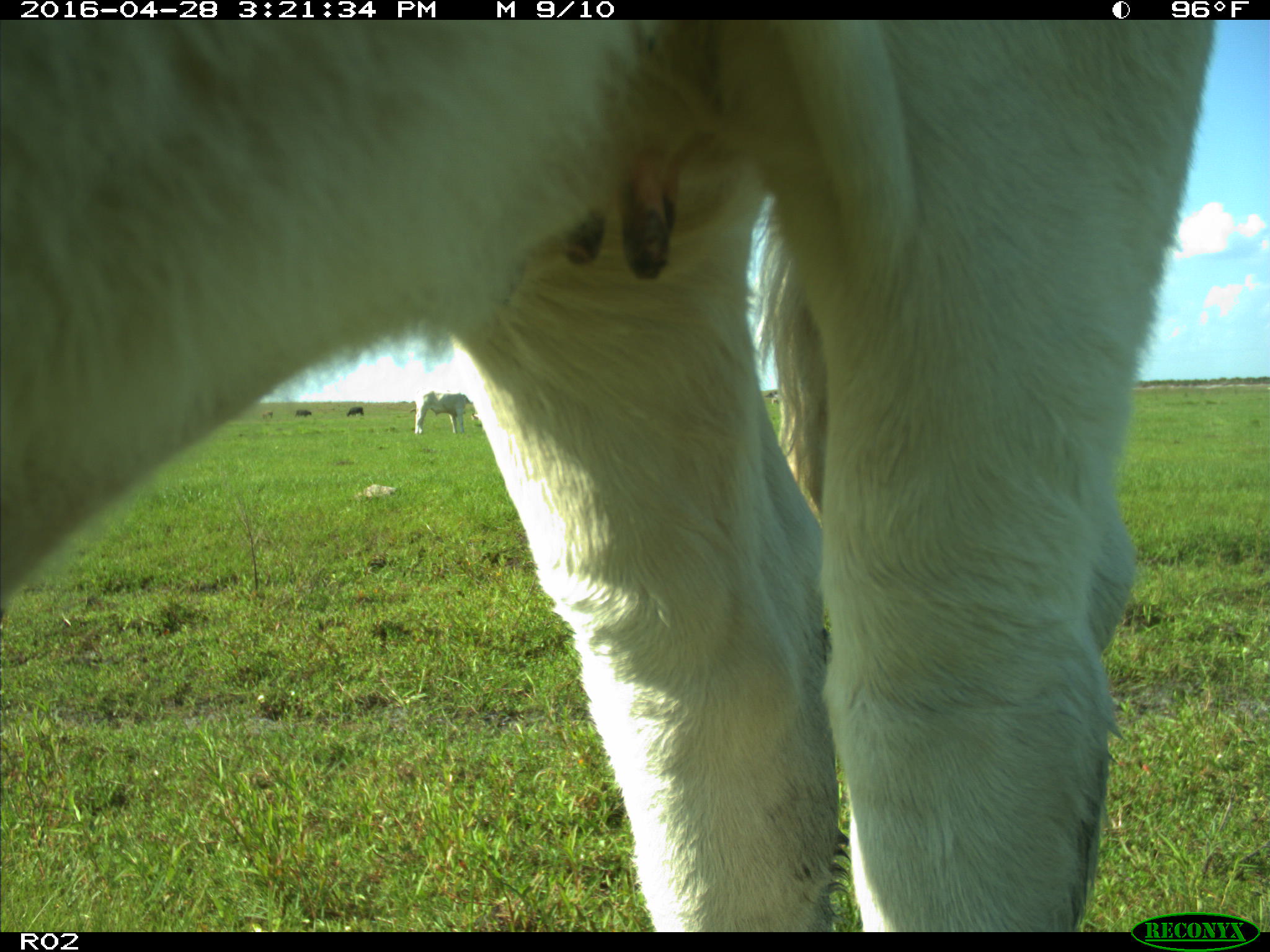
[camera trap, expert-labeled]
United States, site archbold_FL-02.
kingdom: Animalia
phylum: Chordata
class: Mammalia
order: Artiodactyla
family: Bovidae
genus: Bos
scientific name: Bos taurus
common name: domestic cow